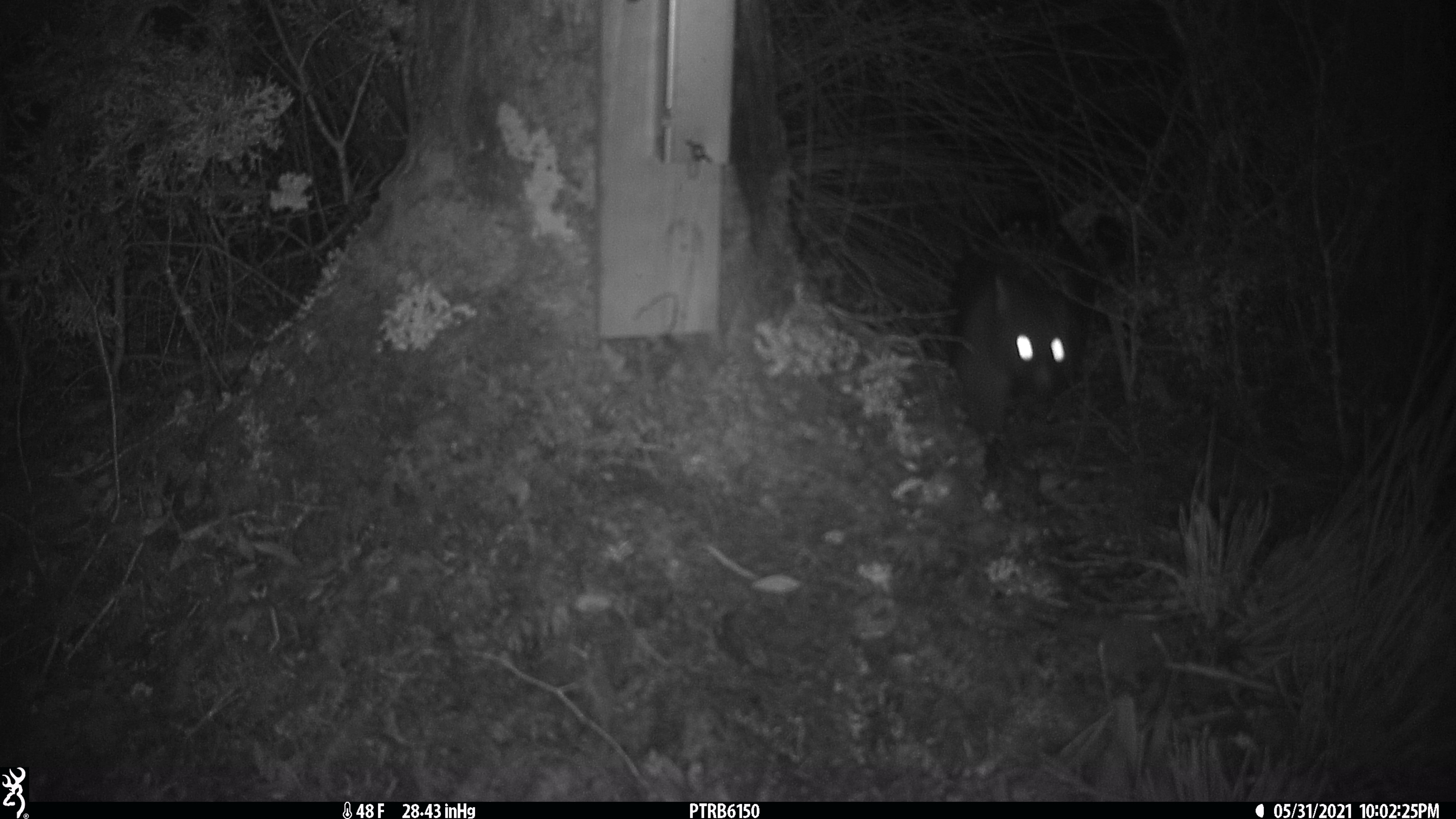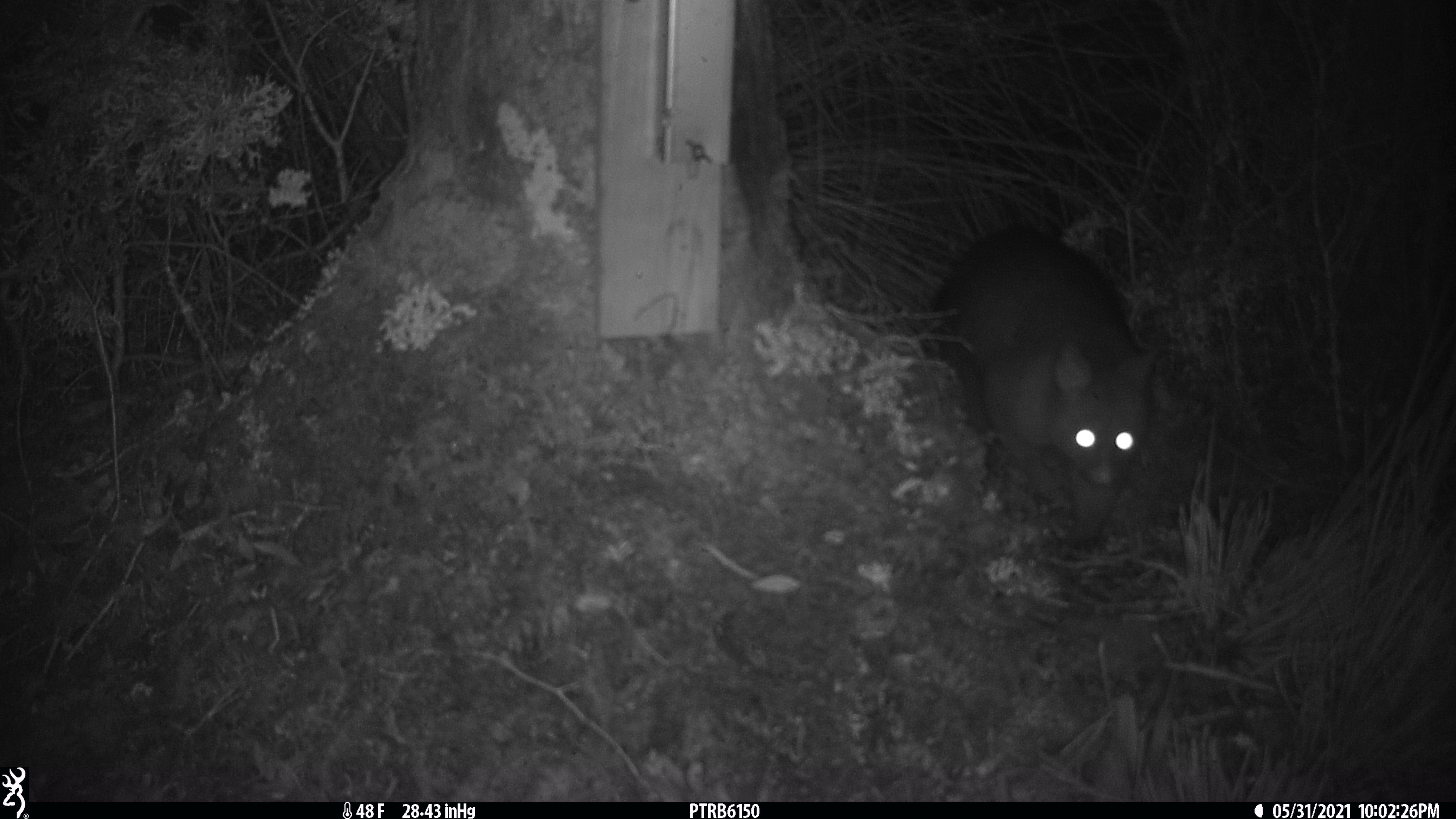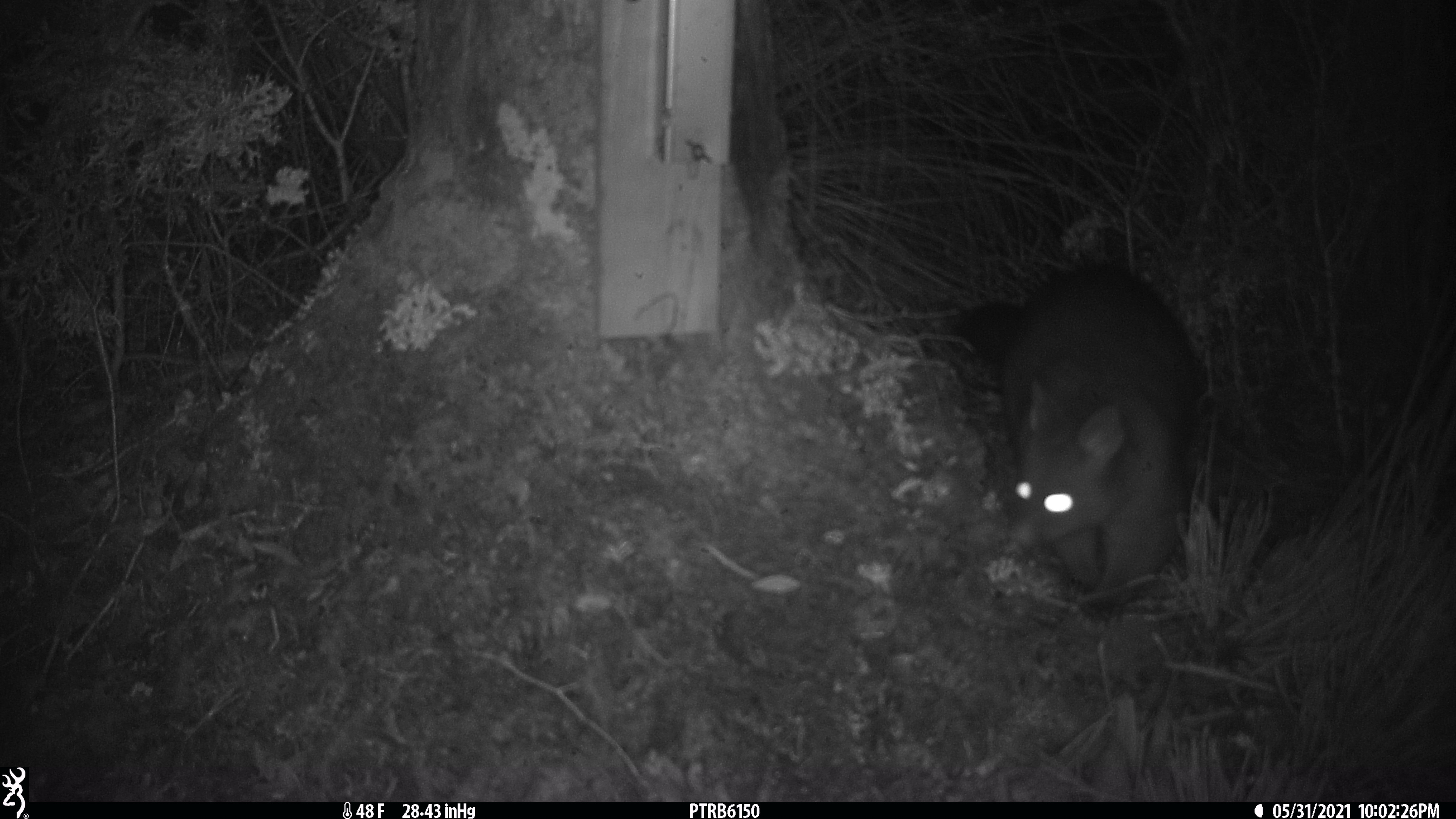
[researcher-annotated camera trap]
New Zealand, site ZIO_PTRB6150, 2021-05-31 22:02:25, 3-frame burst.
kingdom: Animalia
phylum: Chordata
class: Mammalia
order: Diprotodontia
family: Phalangeridae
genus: Trichosurus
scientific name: Trichosurus vulpecula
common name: common brushtail possum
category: possum